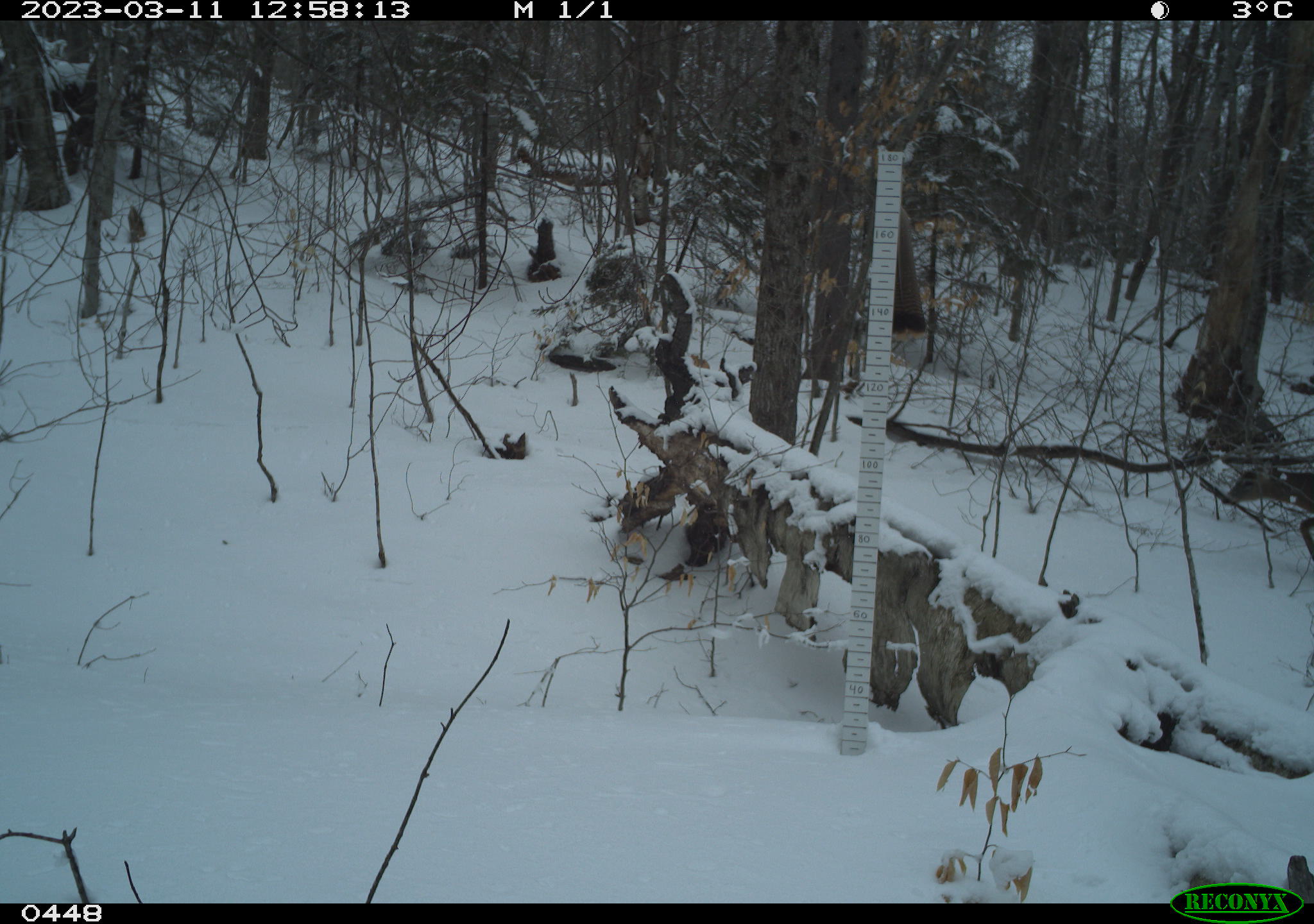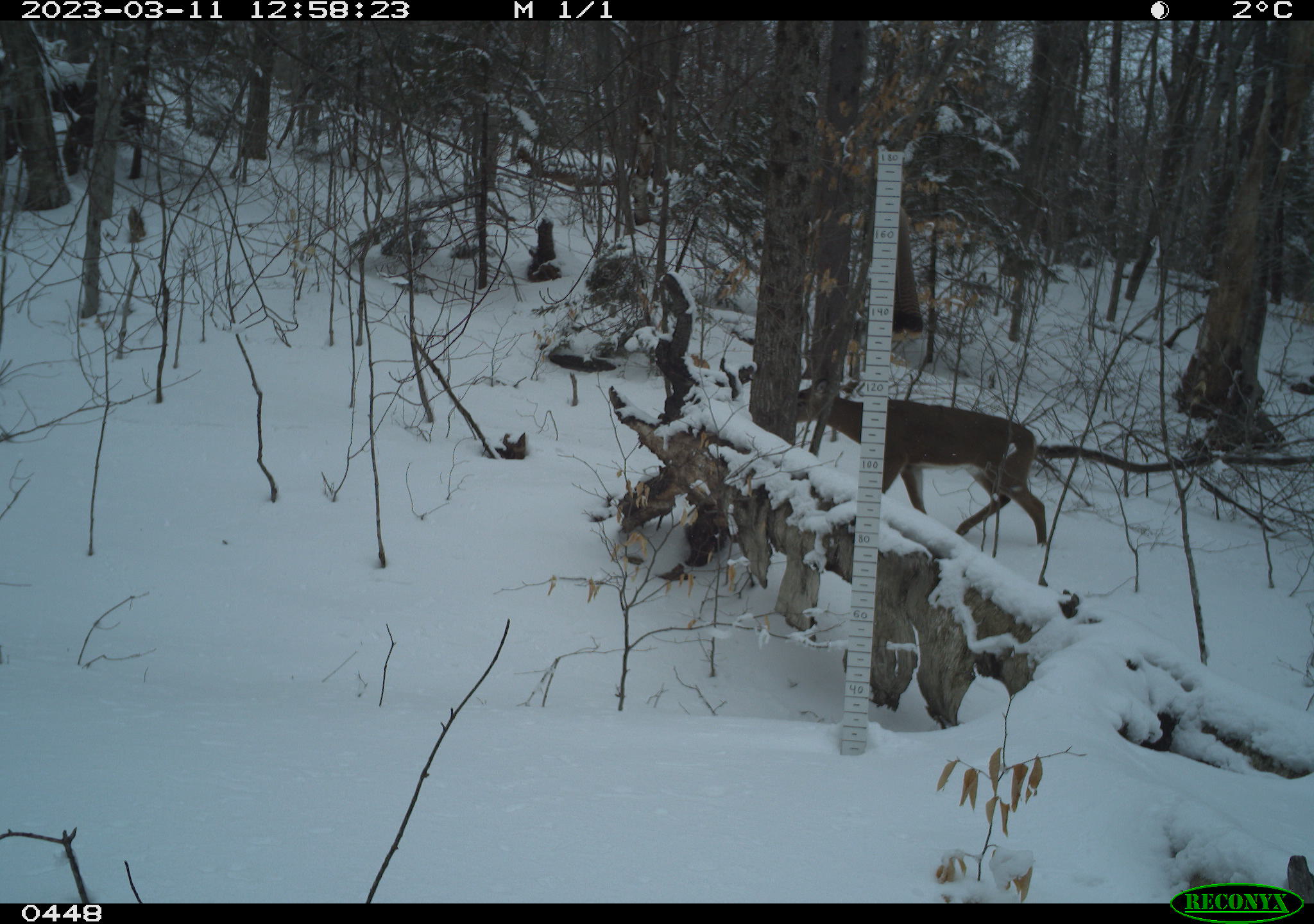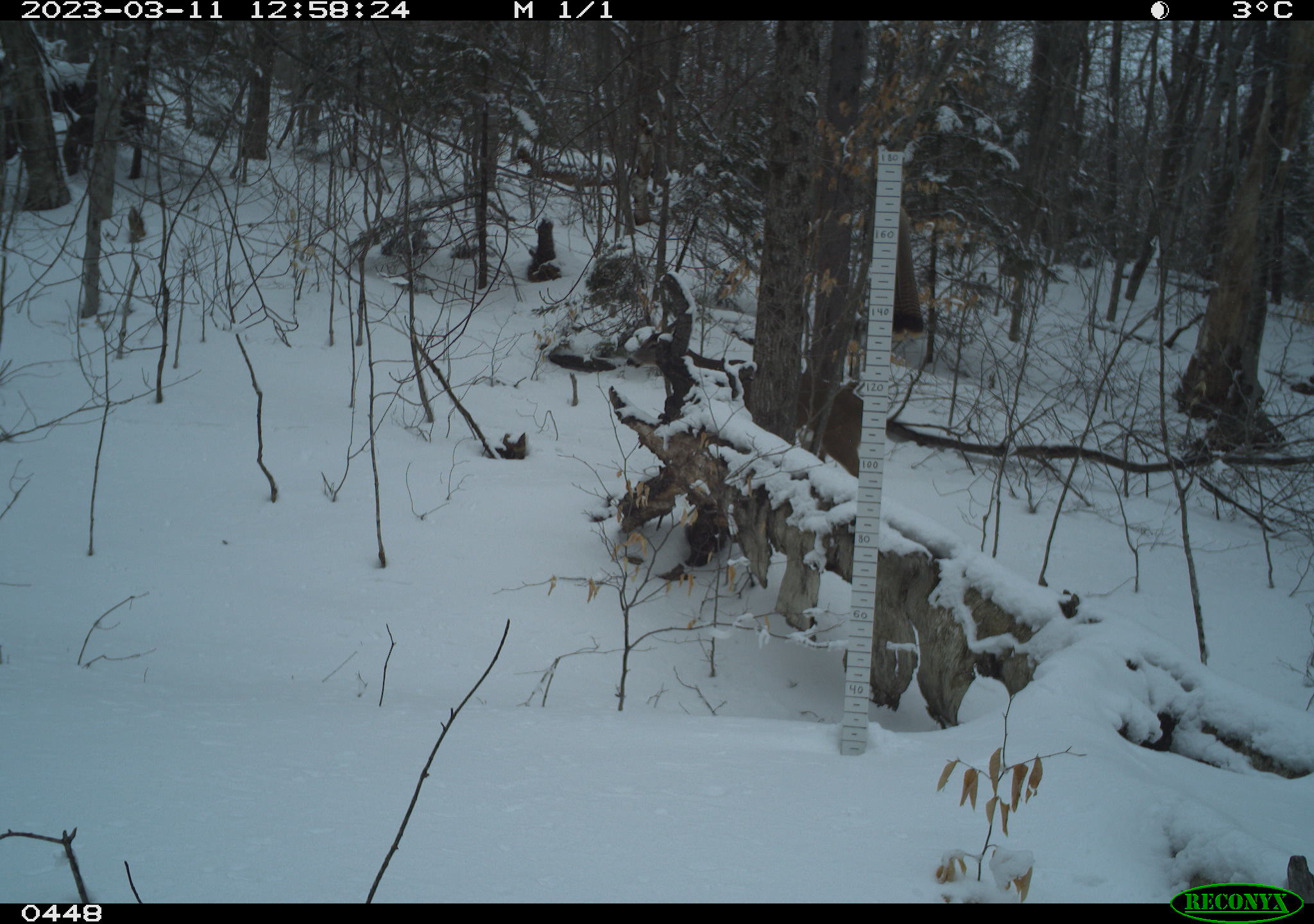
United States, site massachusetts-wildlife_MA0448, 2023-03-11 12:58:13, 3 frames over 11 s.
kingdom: Animalia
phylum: Chordata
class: Mammalia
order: Artiodactyla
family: Cervidae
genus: Odocoileus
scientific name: Odocoileus virginianus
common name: white-tailed deer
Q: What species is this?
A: White-tailed deer (Odocoileus virginianus).